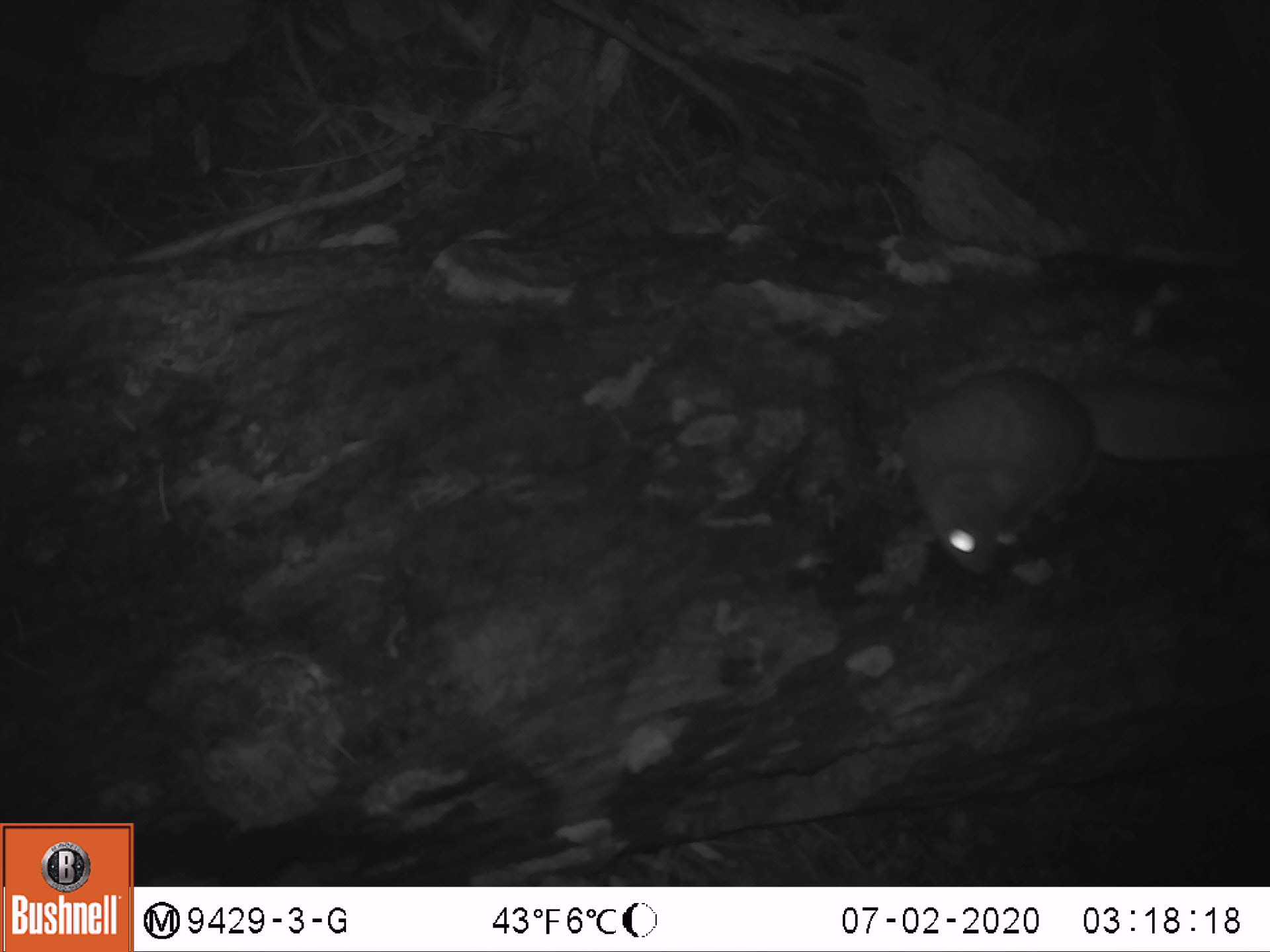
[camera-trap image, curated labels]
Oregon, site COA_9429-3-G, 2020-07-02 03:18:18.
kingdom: Animalia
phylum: Chordata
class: Mammalia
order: Rodentia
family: Sciuridae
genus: Glaucomys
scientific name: Glaucomys oregonensis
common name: humboldt's flying squirrel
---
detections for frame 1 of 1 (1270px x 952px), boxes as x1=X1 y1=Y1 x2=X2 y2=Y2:
humboldt's flying squirrel: x1=888 y1=351 x2=1263 y2=591